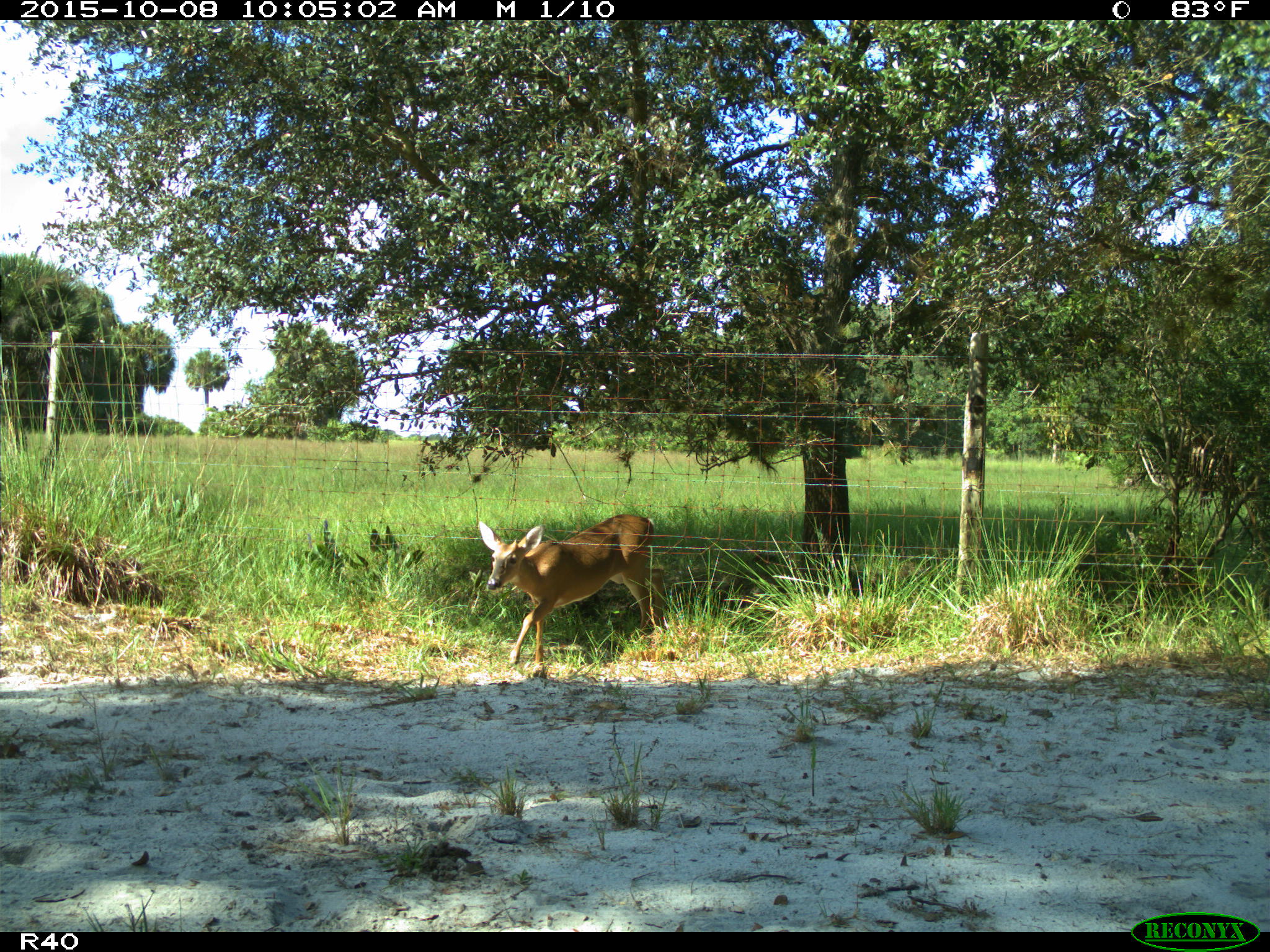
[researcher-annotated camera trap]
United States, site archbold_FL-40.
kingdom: Animalia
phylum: Chordata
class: Mammalia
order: Artiodactyla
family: Cervidae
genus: Odocoileus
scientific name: Odocoileus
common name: deer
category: unidentified deer